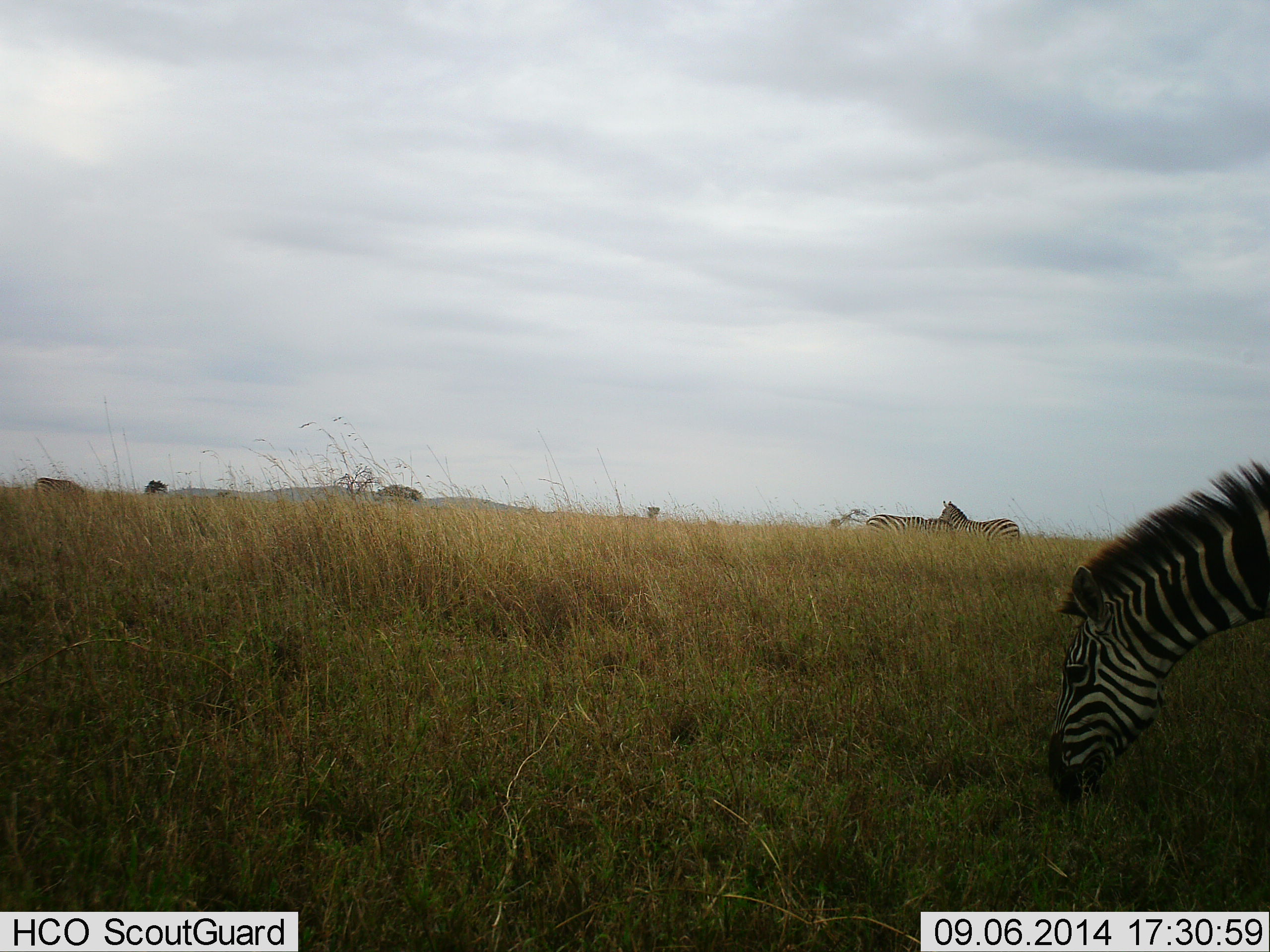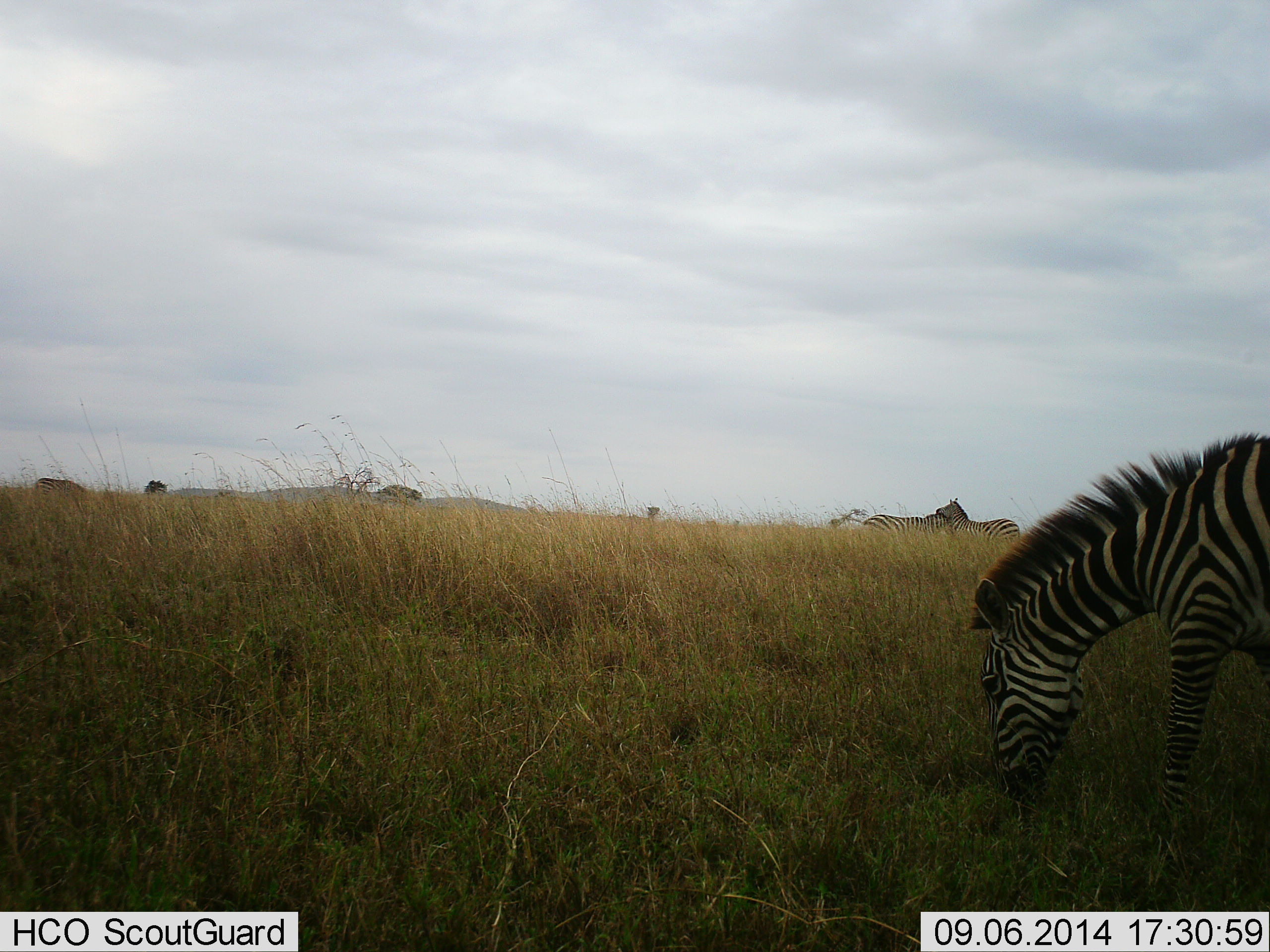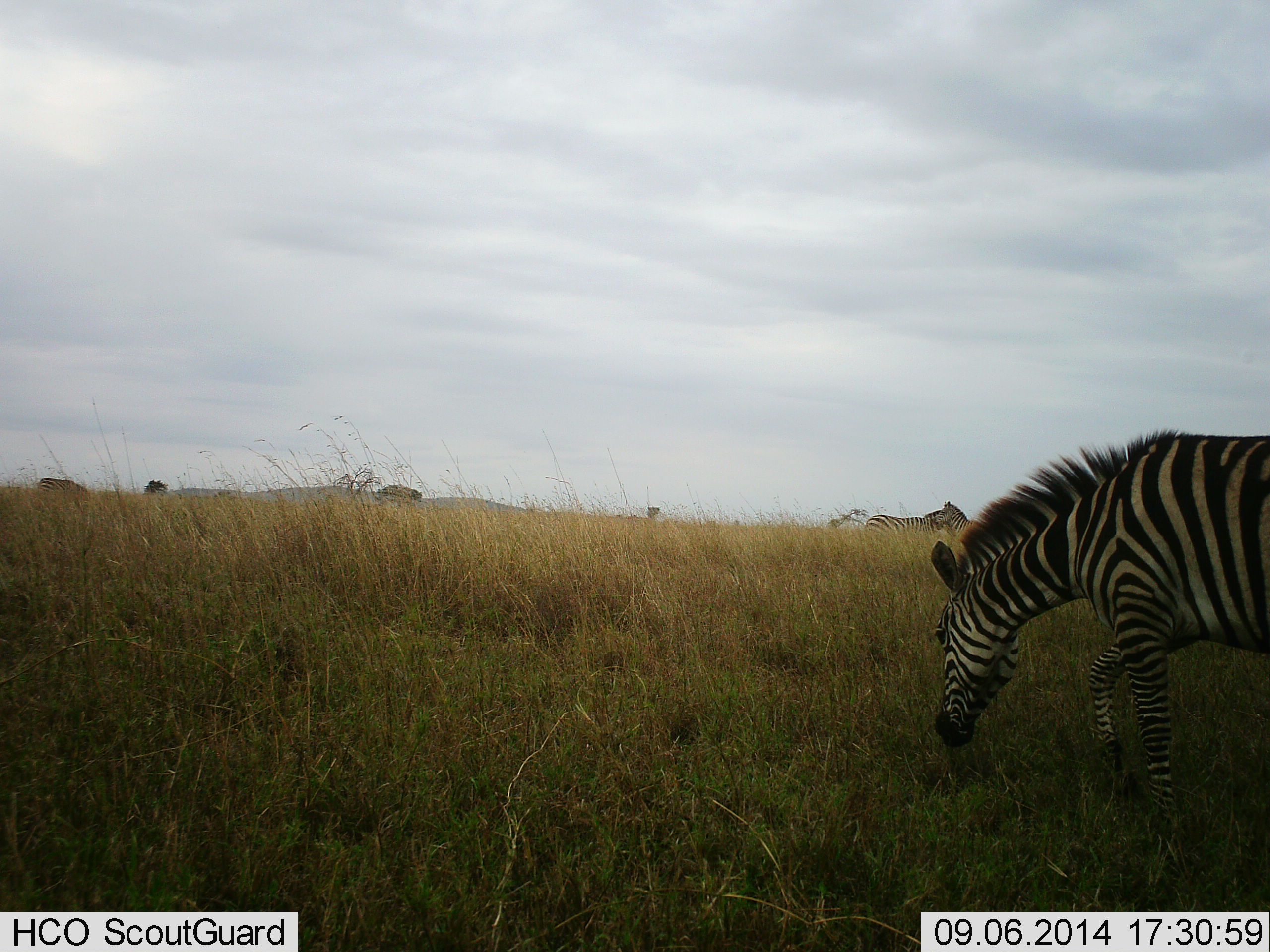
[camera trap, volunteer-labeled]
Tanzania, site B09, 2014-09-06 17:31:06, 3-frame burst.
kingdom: Animalia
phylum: Chordata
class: Mammalia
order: Perissodactyla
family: Equidae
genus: Equus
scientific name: Equus quagga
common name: plains zebra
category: zebra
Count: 3.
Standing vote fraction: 36%.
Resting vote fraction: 0%.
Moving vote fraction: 18%.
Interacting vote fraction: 18%.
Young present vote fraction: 0%.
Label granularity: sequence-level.